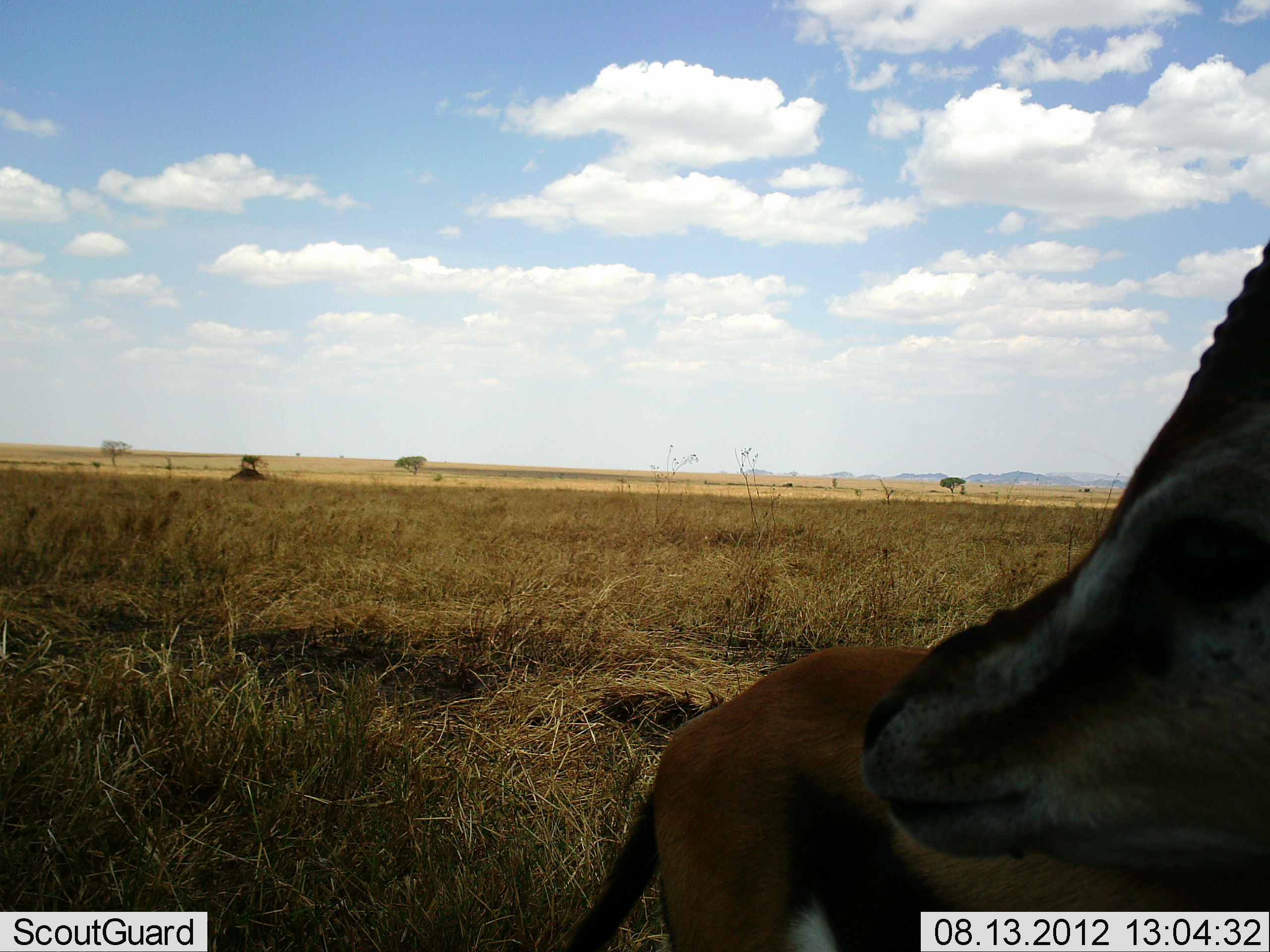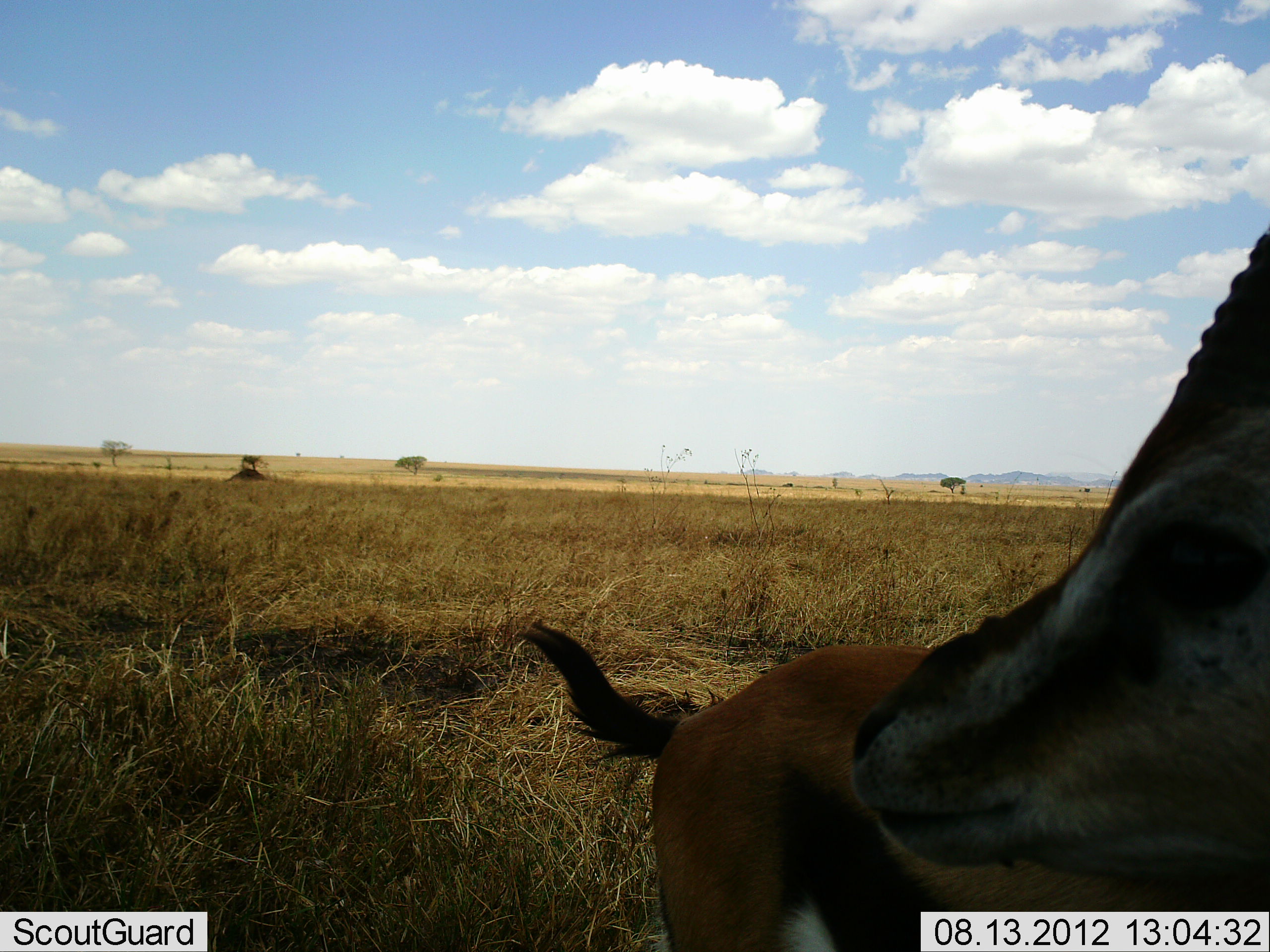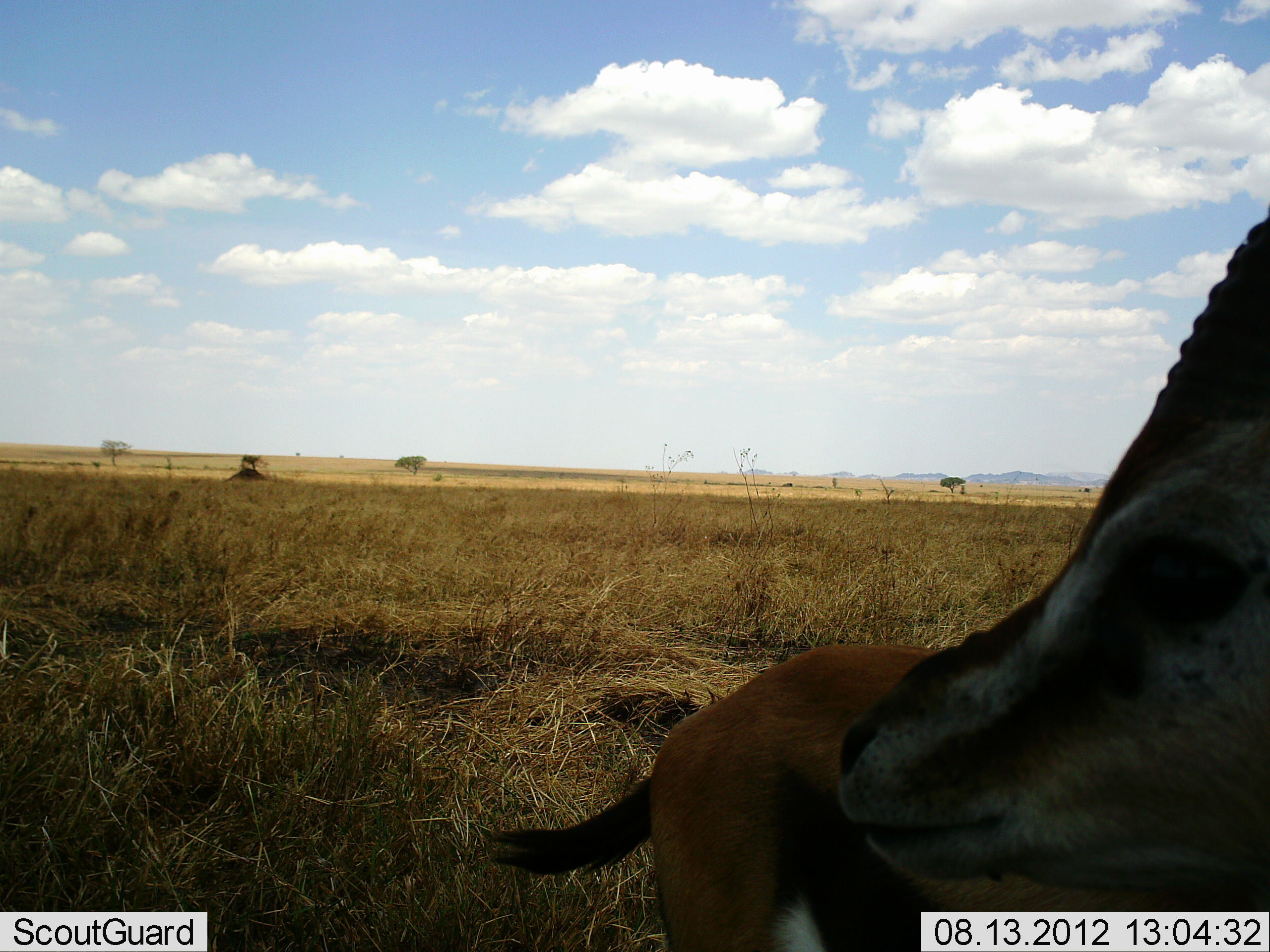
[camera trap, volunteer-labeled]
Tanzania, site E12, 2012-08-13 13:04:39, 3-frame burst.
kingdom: Animalia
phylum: Chordata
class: Mammalia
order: Artiodactyla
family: Bovidae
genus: Eudorcas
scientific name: Eudorcas thomsonii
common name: thomson's gazelle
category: gazellethomsons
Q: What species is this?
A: Gazellethomsons (thomson's gazelle) (Eudorcas thomsonii).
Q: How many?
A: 2.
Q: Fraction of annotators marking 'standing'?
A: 90%.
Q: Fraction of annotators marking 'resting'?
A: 0%.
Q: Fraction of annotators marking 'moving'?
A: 10%.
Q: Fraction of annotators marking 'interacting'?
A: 0%.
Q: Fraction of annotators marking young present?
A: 0%.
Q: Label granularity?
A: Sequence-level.